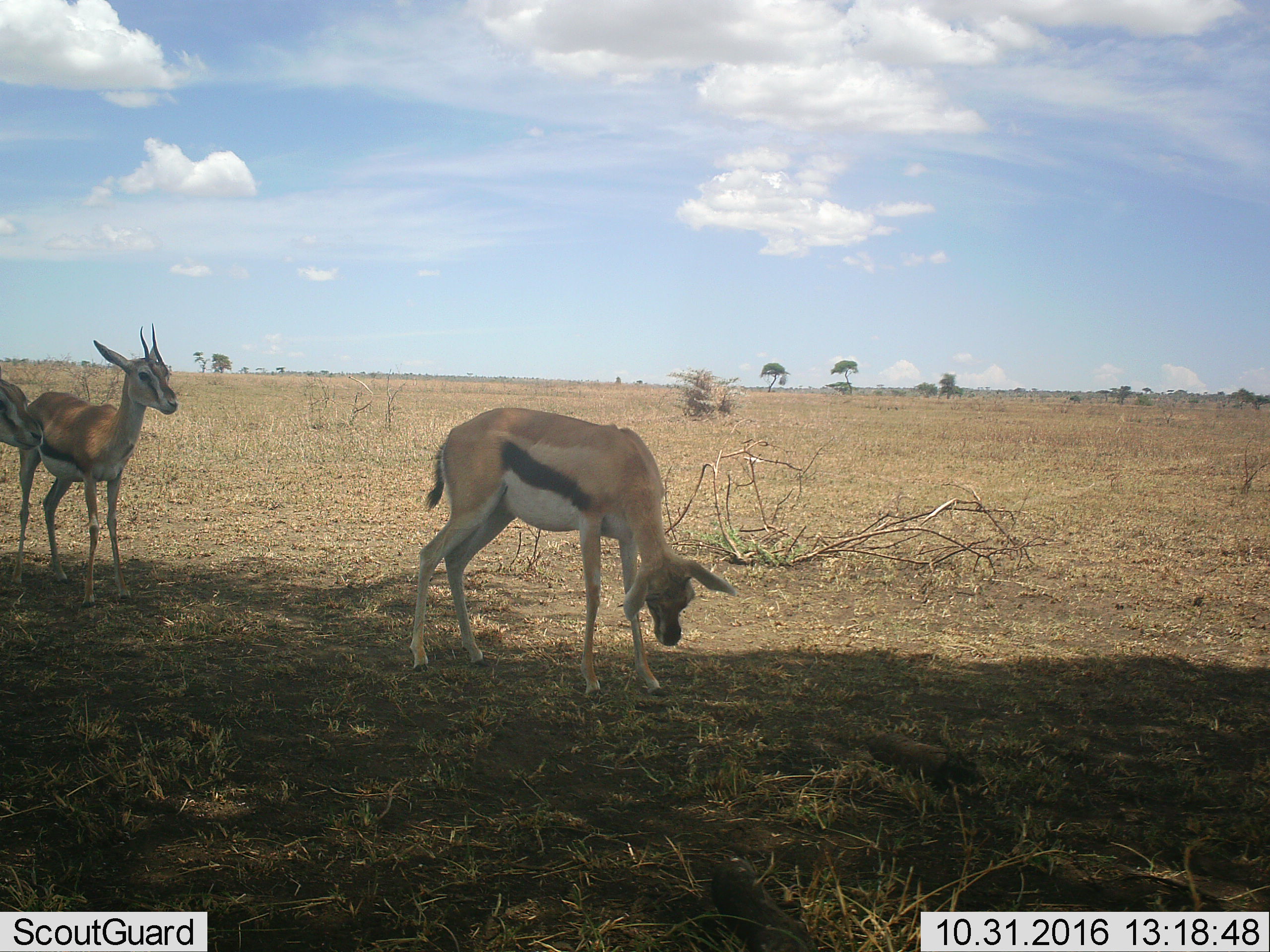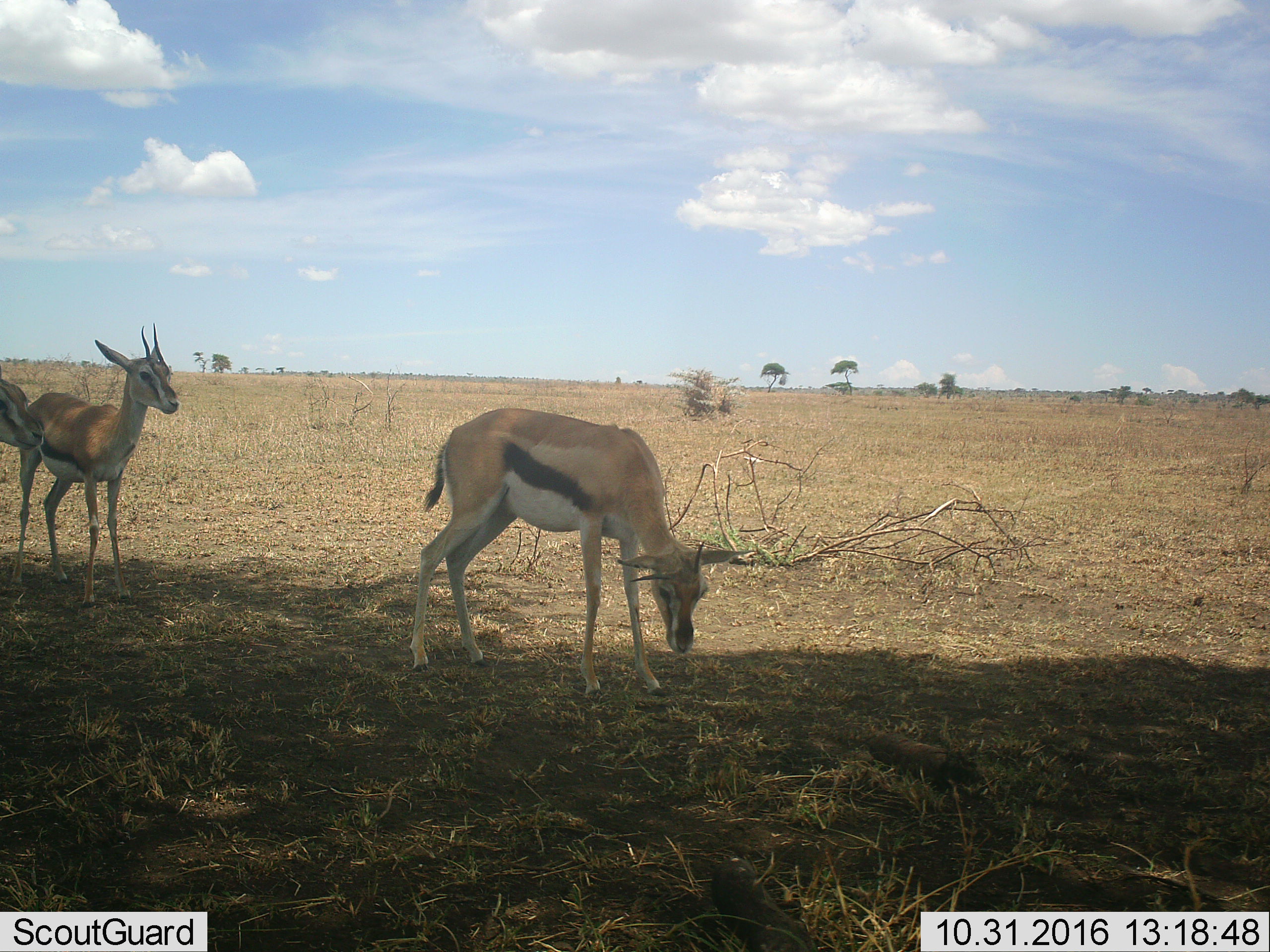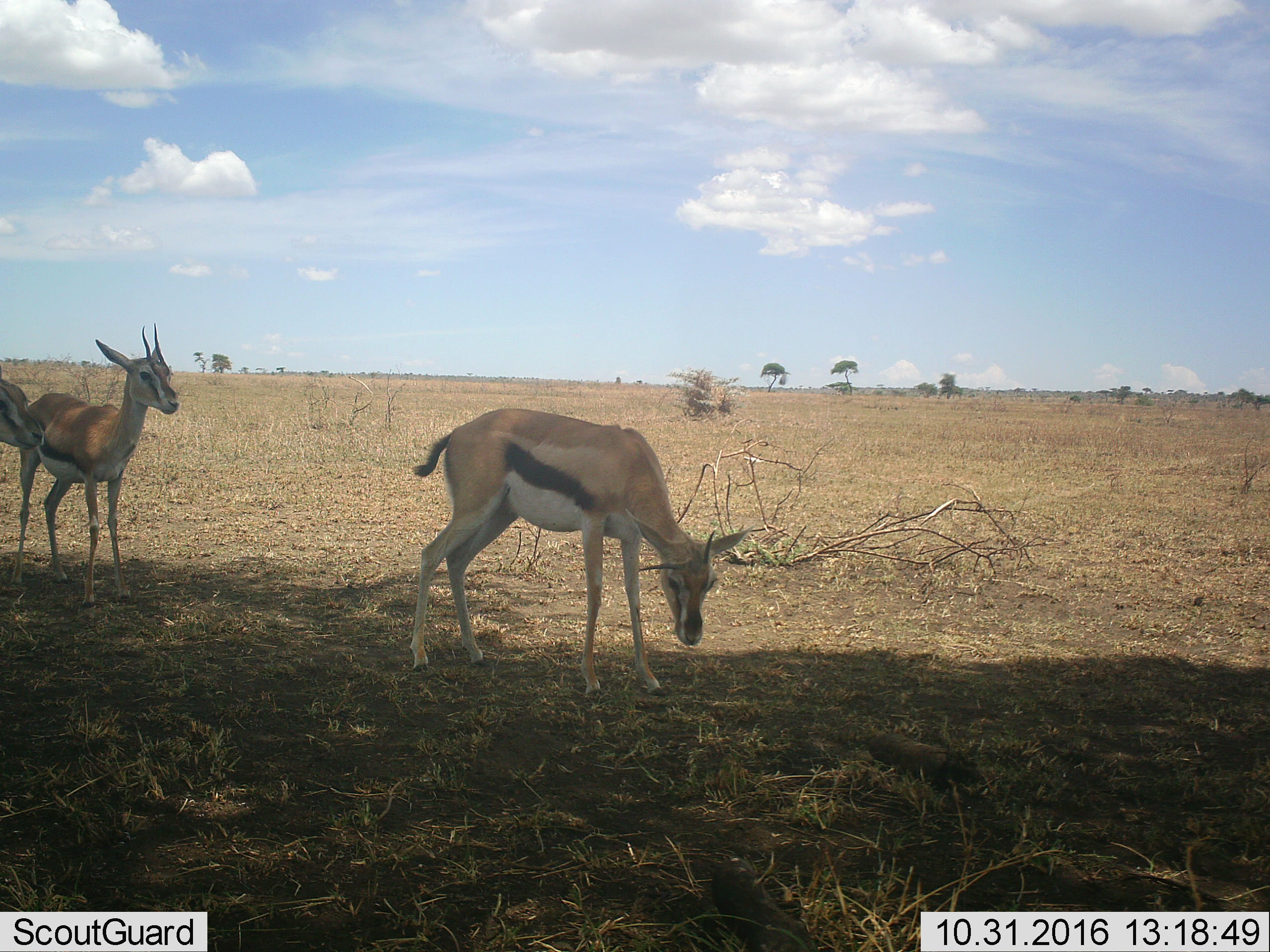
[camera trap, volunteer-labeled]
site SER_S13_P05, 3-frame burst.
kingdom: Animalia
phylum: Chordata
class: Mammalia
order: Artiodactyla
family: Bovidae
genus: Eudorcas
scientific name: Eudorcas thomsonii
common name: thomson's gazelle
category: gazellethomsons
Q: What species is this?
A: Gazellethomsons (thomson's gazelle) (Eudorcas thomsonii).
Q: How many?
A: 3.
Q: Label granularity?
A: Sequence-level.